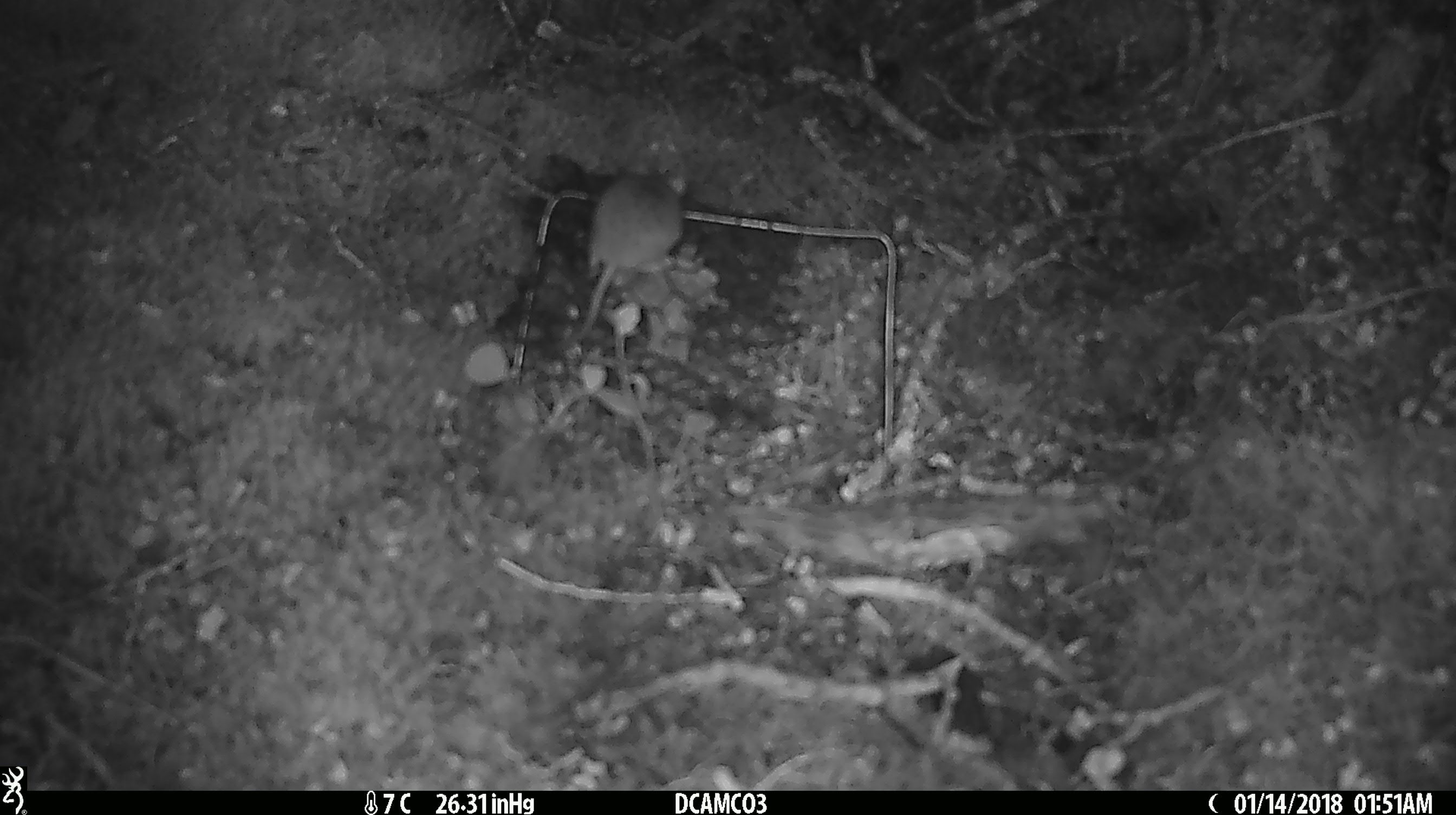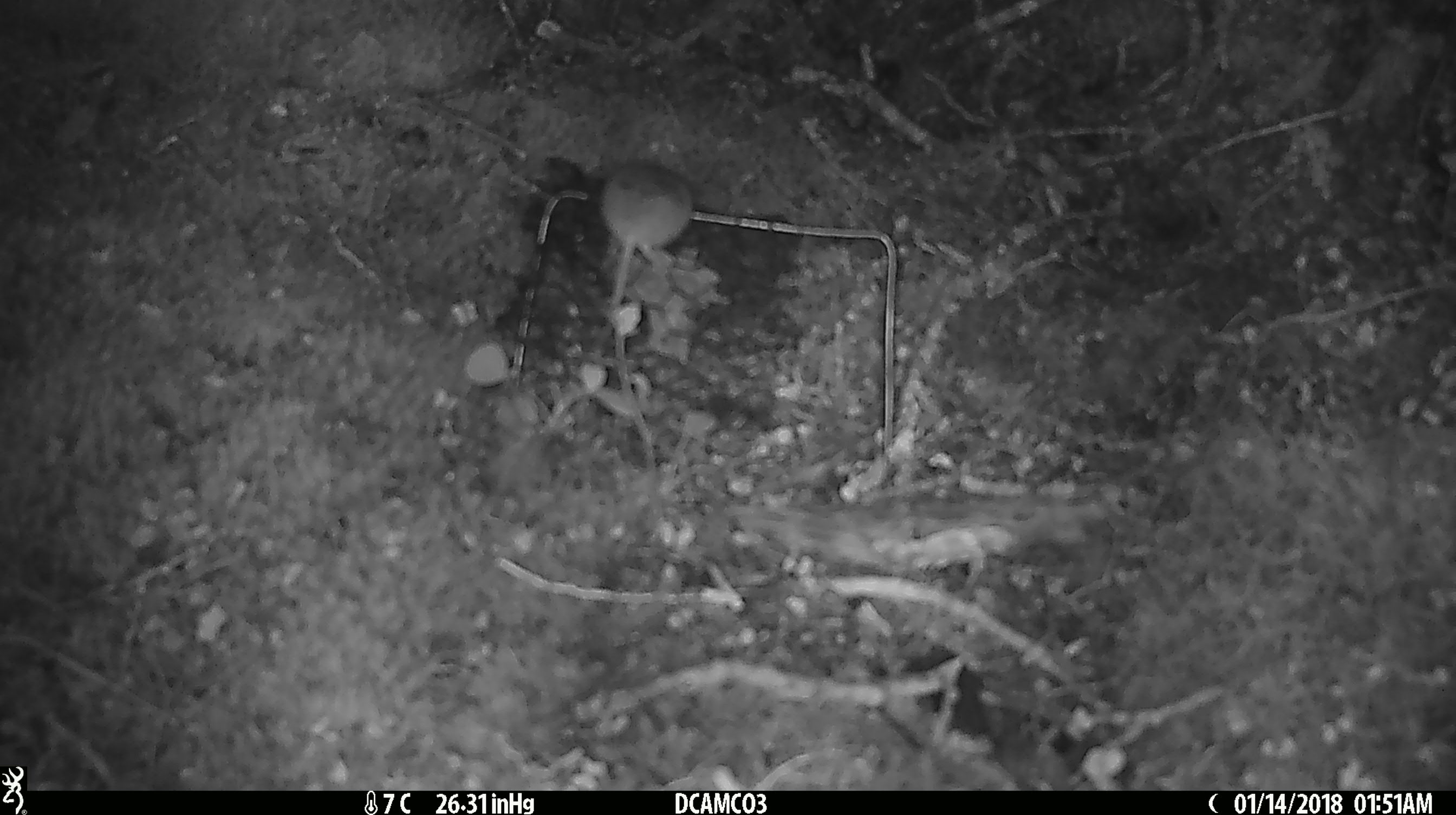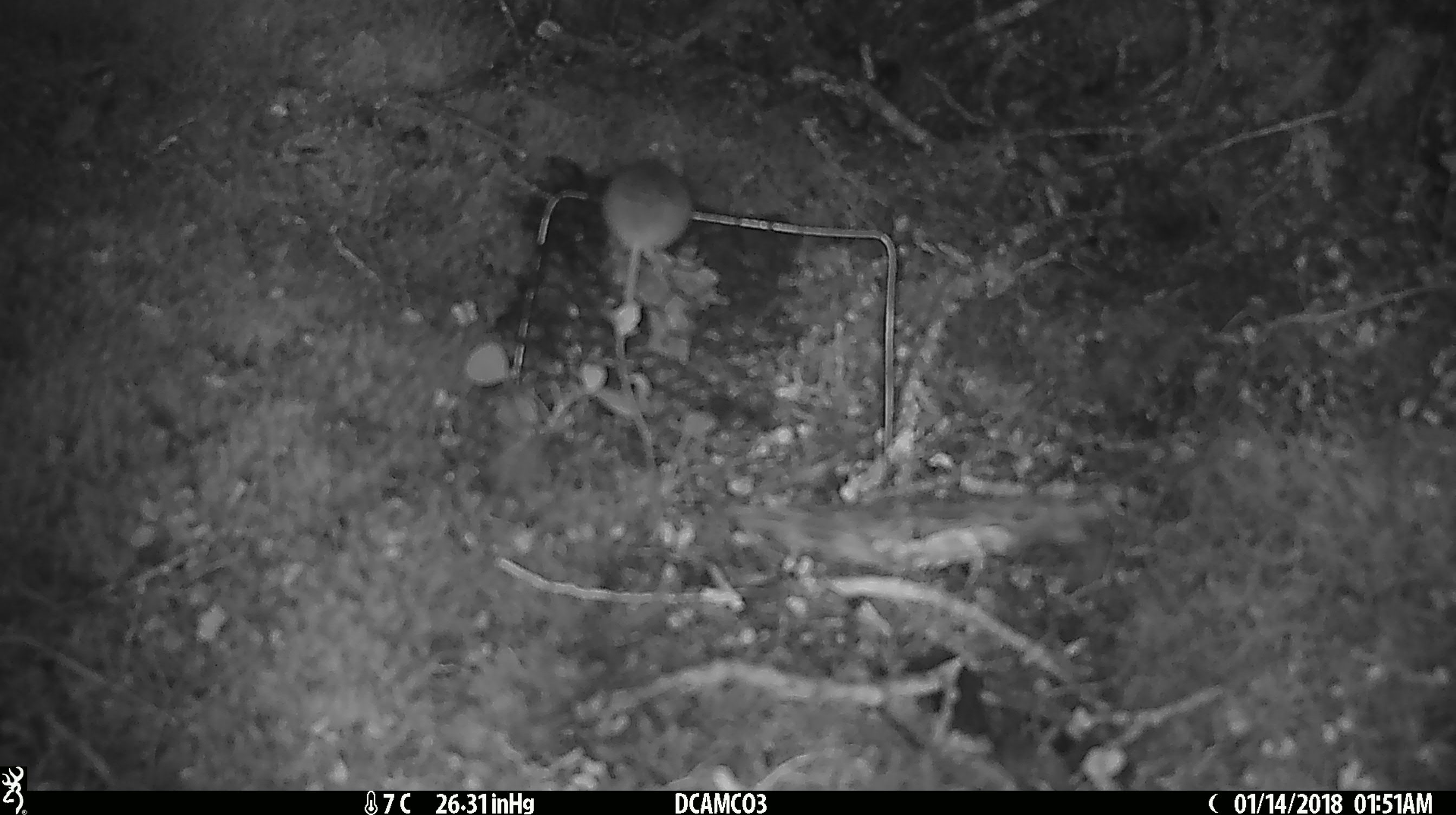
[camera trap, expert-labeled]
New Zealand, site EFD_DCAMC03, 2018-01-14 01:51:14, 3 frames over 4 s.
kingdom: Animalia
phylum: Chordata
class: Mammalia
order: Rodentia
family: Muridae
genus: Mus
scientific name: Mus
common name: mouse